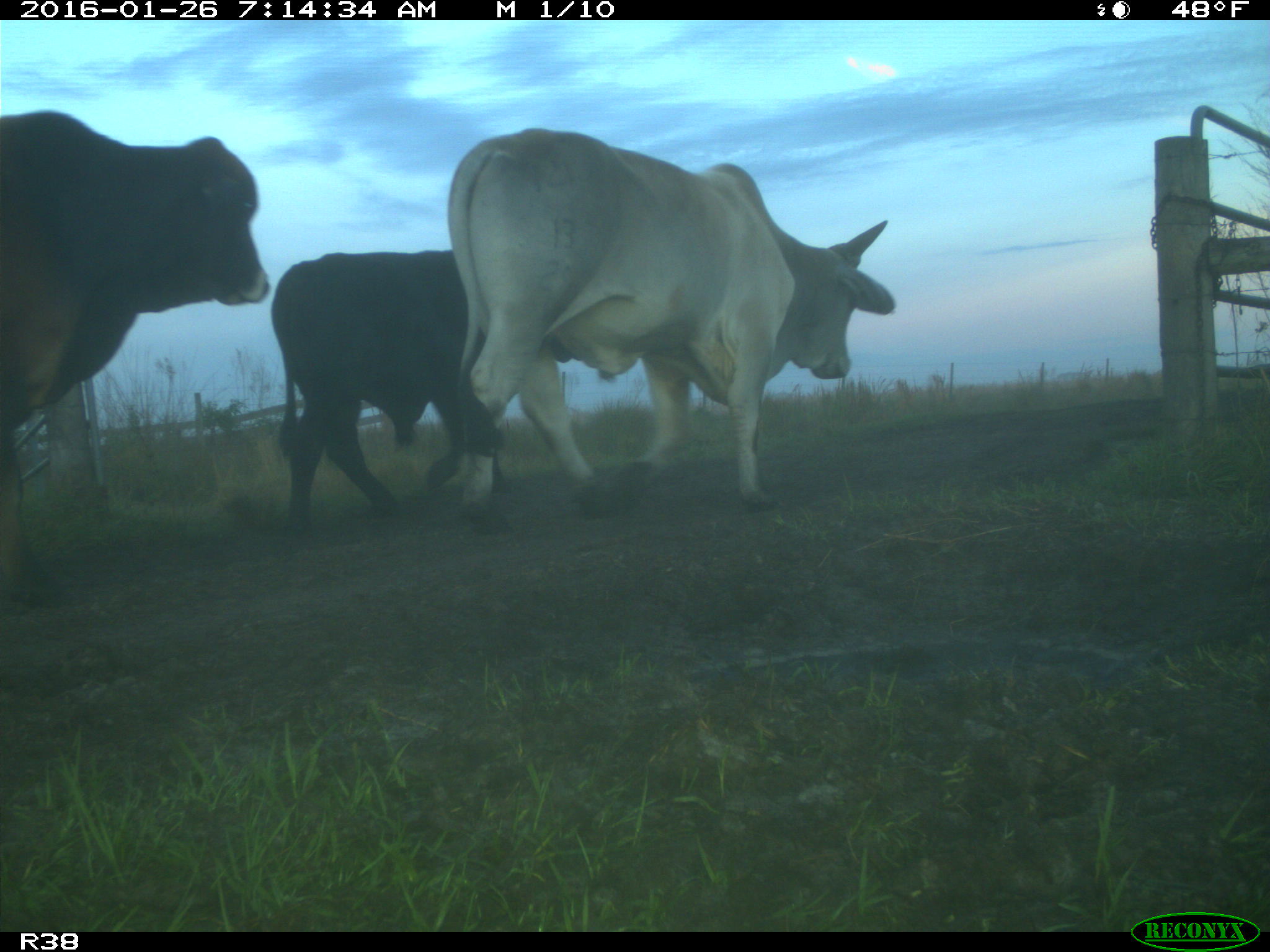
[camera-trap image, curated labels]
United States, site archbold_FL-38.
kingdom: Animalia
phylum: Chordata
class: Mammalia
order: Artiodactyla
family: Bovidae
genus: Bos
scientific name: Bos taurus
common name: domestic cow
Bos taurus (domestic cow).